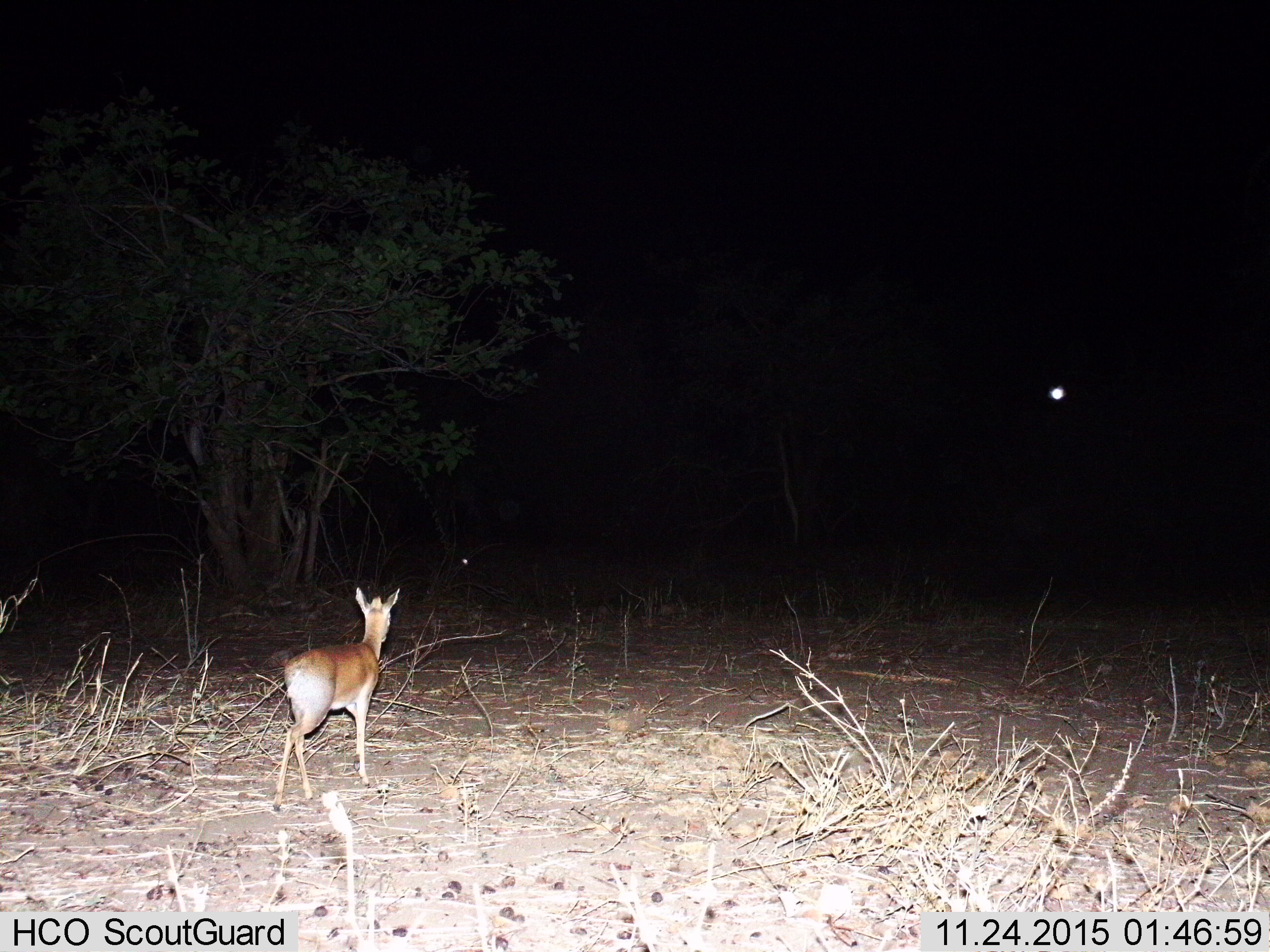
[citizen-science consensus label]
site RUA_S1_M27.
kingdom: Animalia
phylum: Chordata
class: Mammalia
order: Artiodactyla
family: Bovidae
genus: Madoqua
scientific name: Madoqua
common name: dik-dik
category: dikdik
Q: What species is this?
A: Dikdik (dik-dik) (Madoqua).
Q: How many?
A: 1.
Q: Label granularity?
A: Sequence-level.